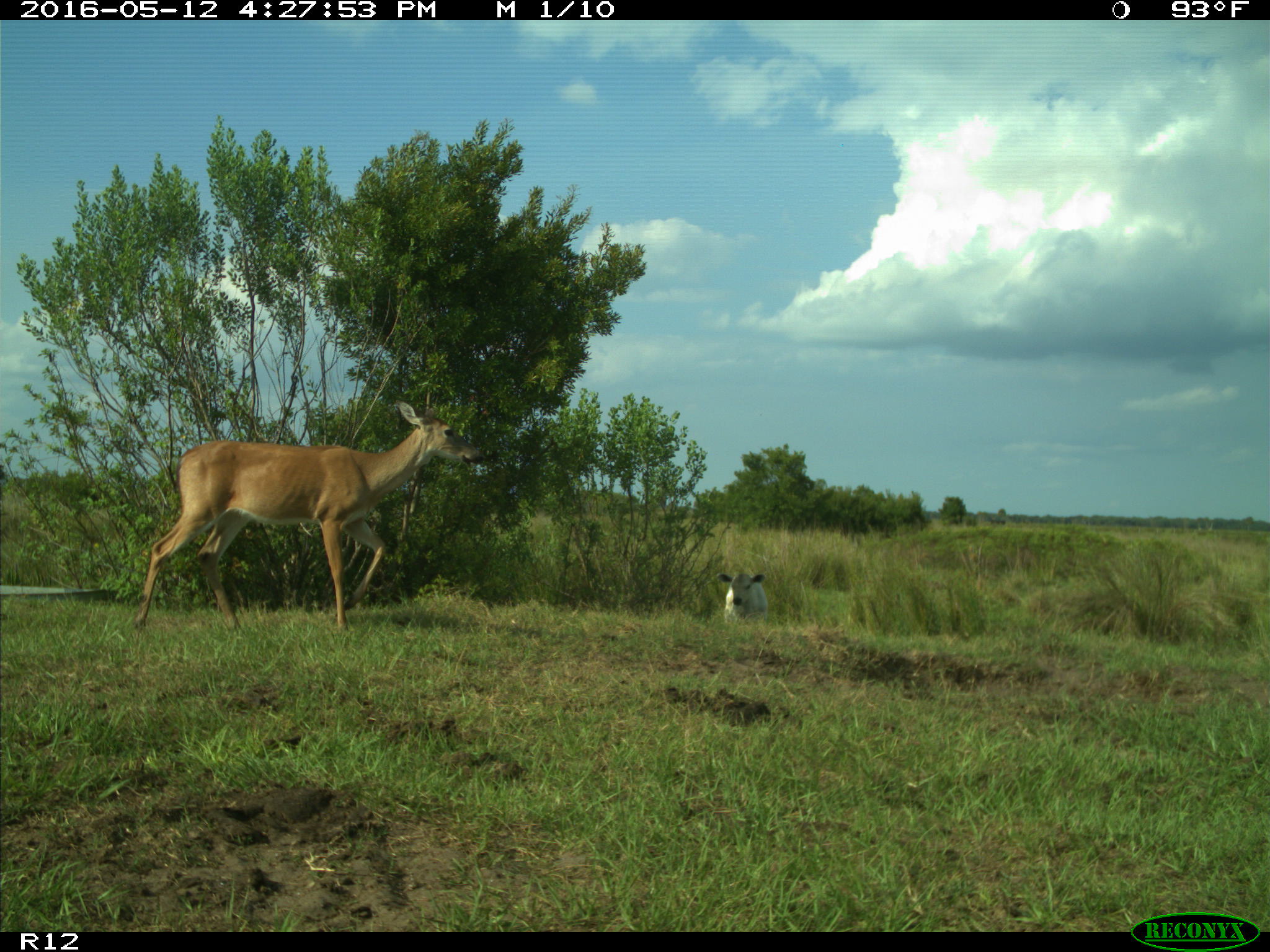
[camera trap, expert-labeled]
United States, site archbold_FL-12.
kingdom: Animalia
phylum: Chordata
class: Mammalia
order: Artiodactyla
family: Bovidae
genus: Bos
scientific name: Bos taurus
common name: domestic cow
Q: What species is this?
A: Bos taurus (domestic cow).